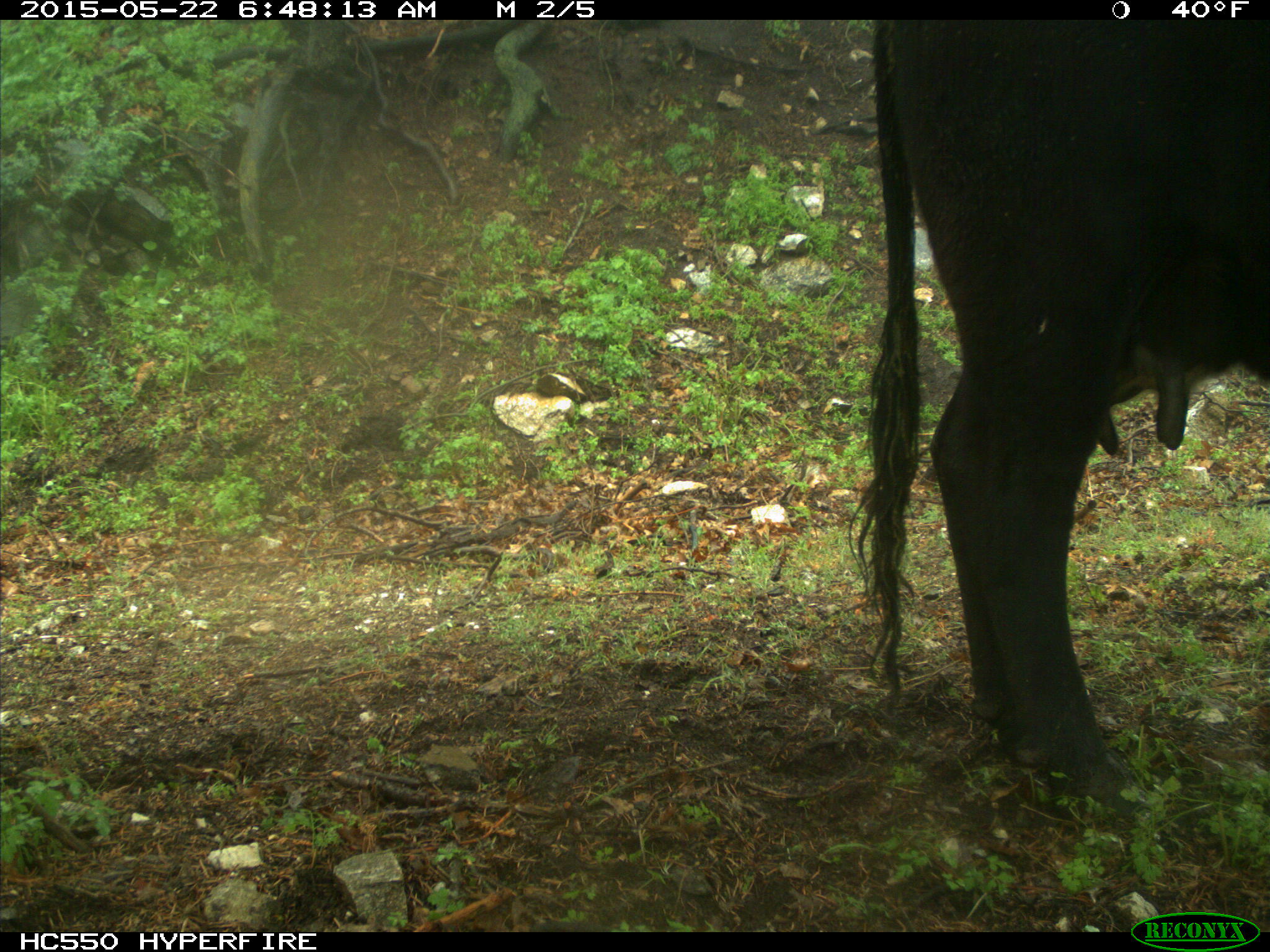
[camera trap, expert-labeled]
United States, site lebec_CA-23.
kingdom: Animalia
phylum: Chordata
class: Mammalia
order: Artiodactyla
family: Bovidae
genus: Bos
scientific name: Bos taurus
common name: domestic cow